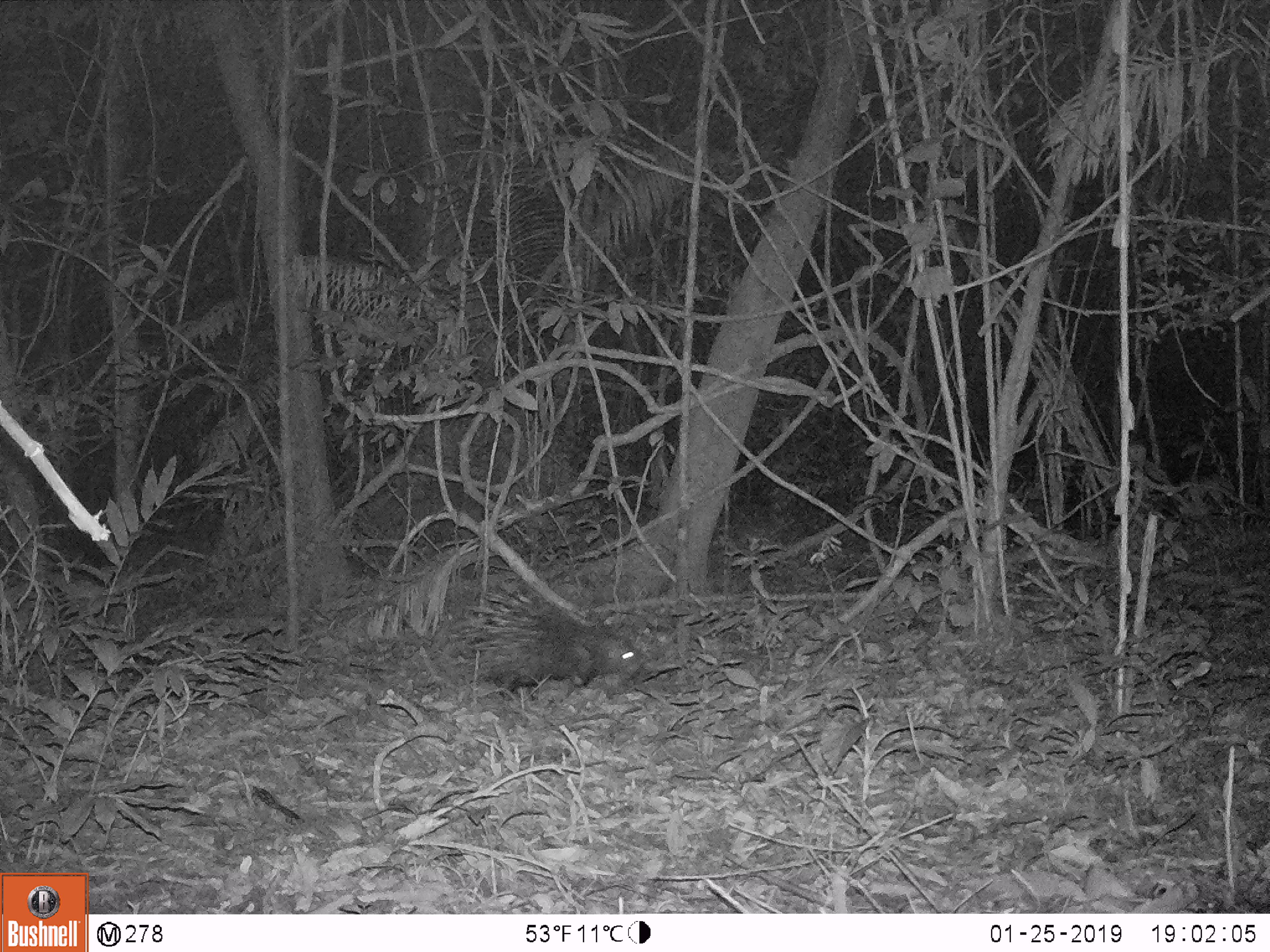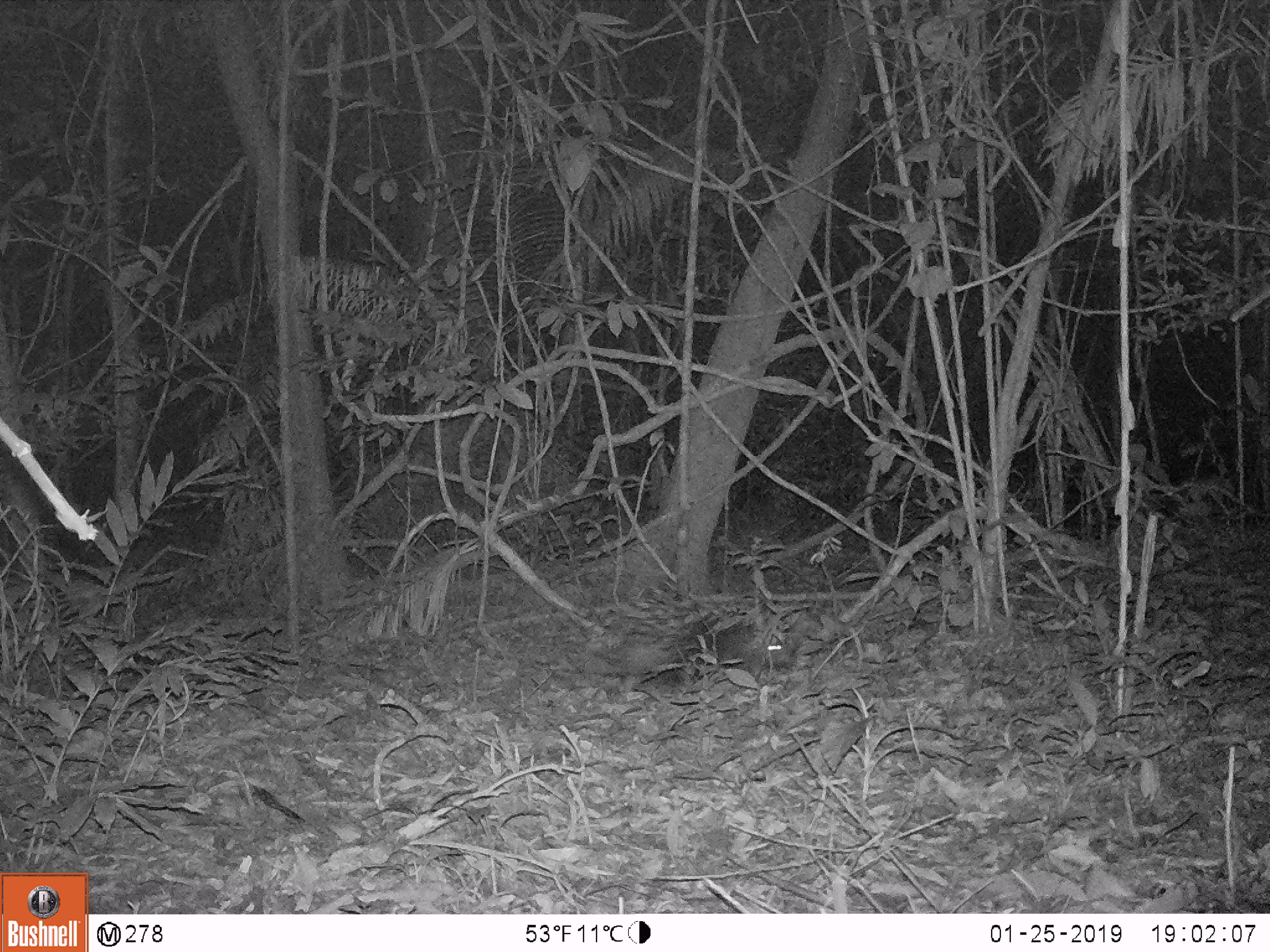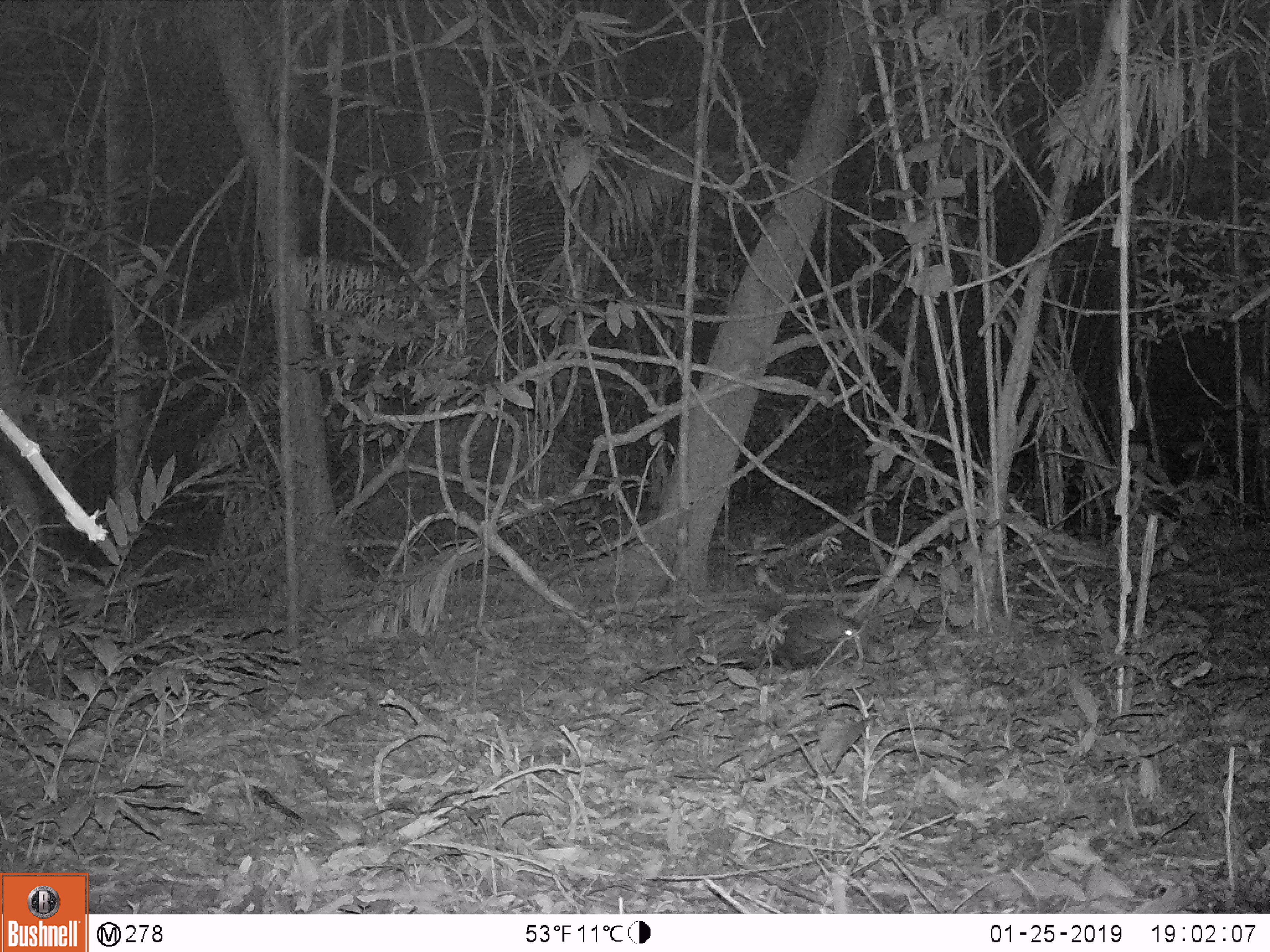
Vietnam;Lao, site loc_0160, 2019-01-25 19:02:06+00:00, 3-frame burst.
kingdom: Animalia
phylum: Chordata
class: Mammalia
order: Rodentia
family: Hystricidae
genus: Hystrix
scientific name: Hystrix brachyura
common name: malayan porcupine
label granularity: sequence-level